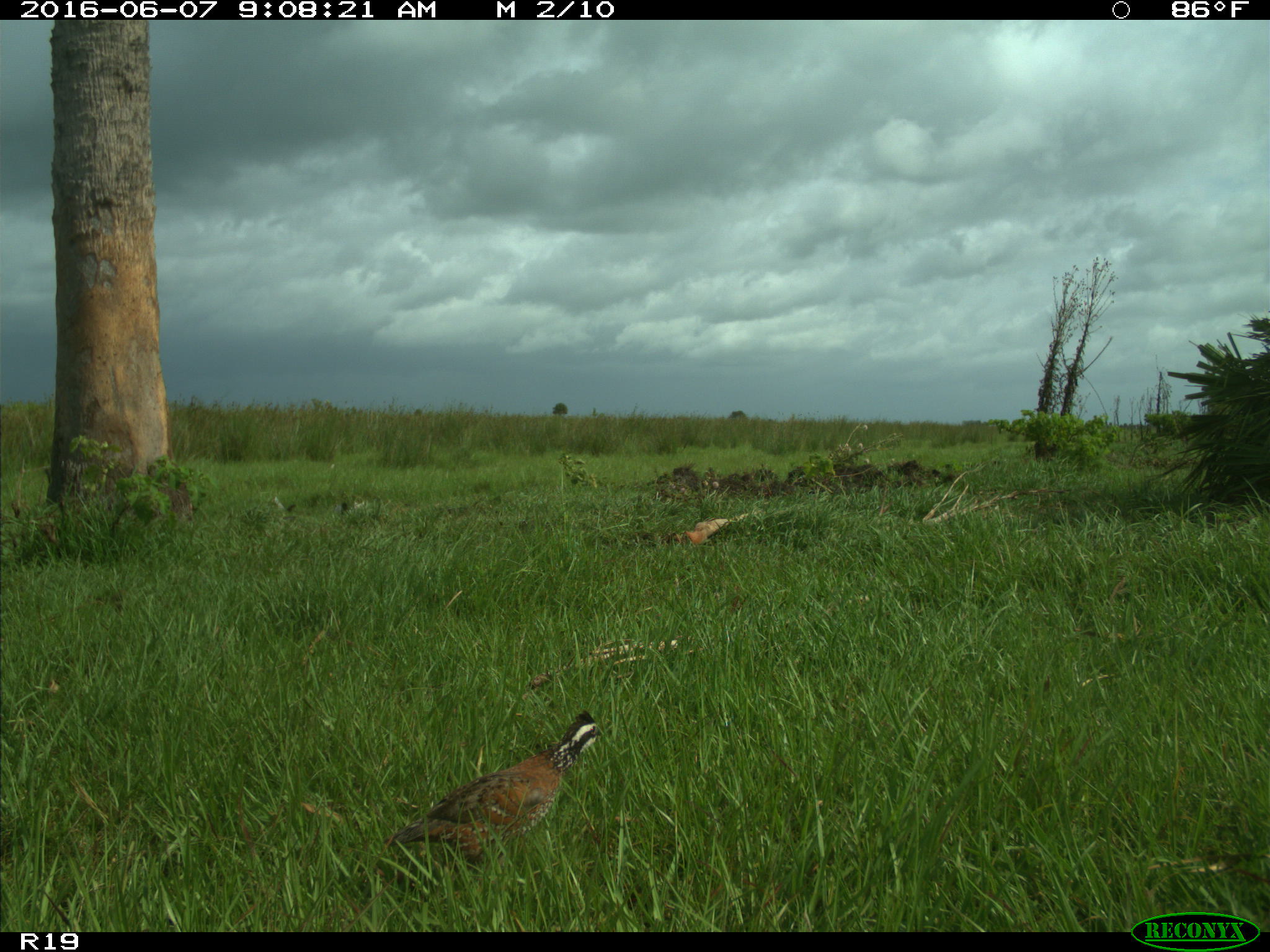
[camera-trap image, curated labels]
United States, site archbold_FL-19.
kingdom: Animalia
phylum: Chordata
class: Aves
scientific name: Aves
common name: birds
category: unidentified bird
Unidentified bird (birds) (Aves).